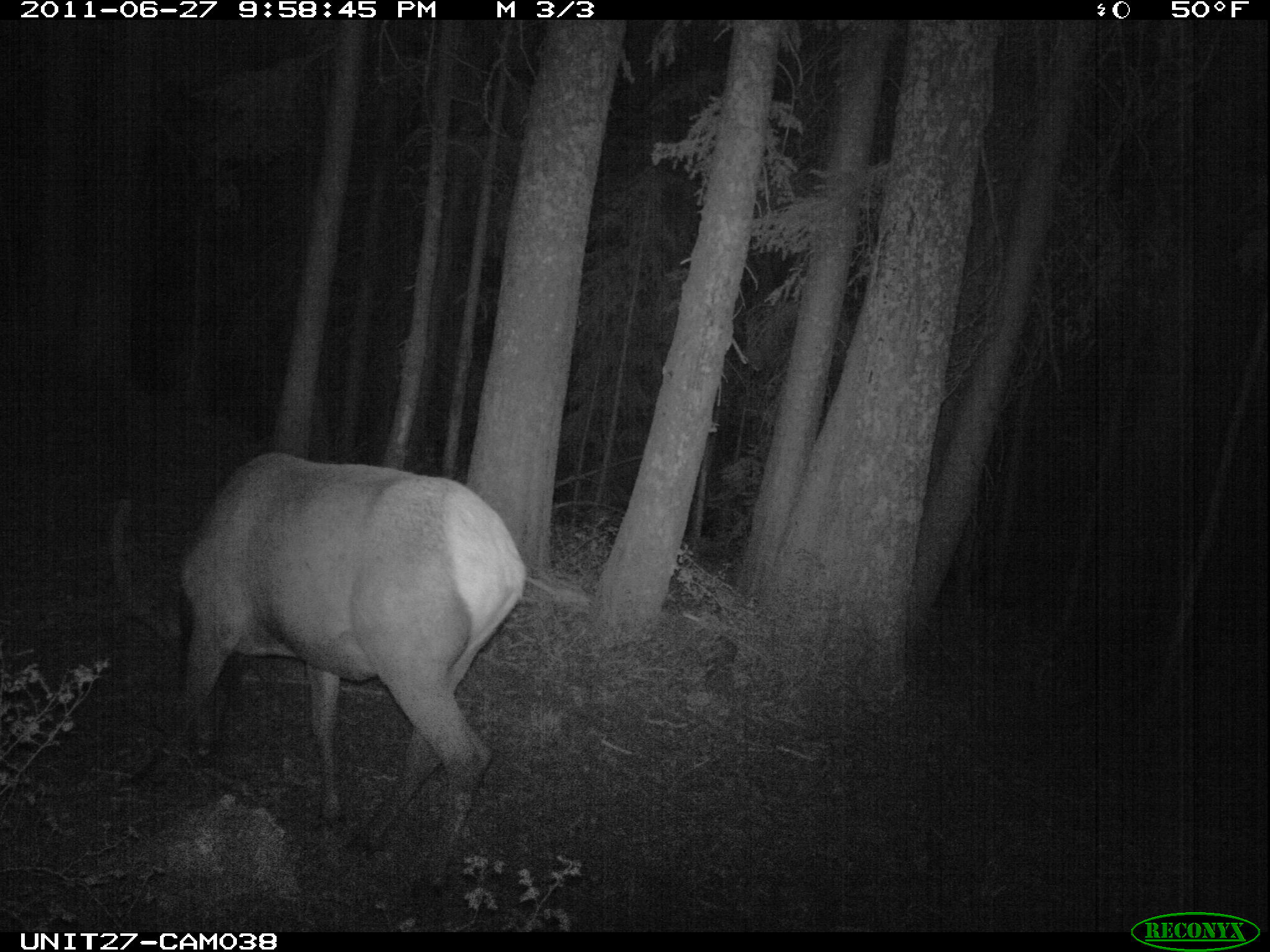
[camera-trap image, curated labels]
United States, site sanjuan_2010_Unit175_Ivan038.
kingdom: Animalia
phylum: Chordata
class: Mammalia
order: Artiodactyla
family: Cervidae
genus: Cervus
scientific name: Cervus elaphus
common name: red deer